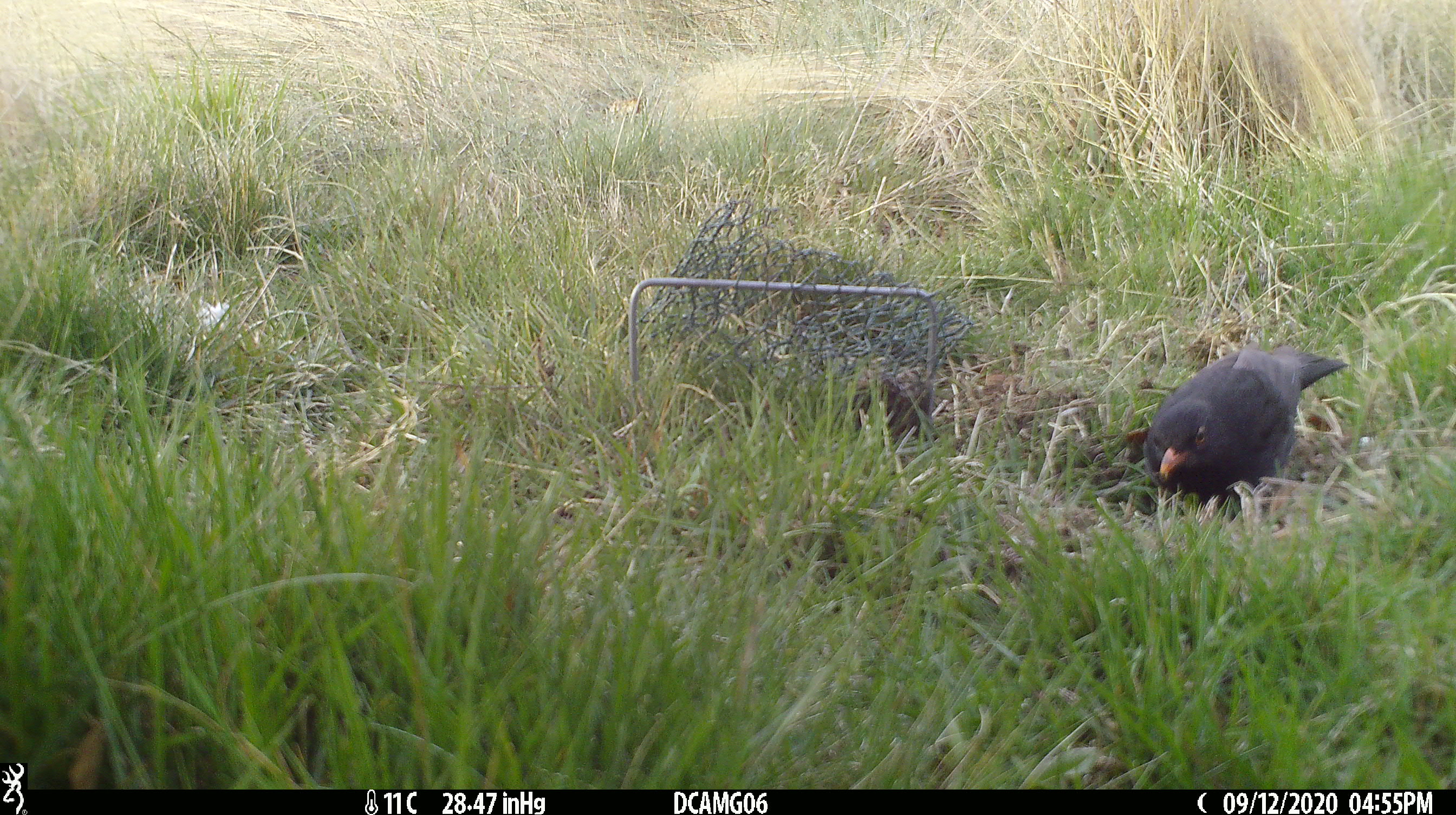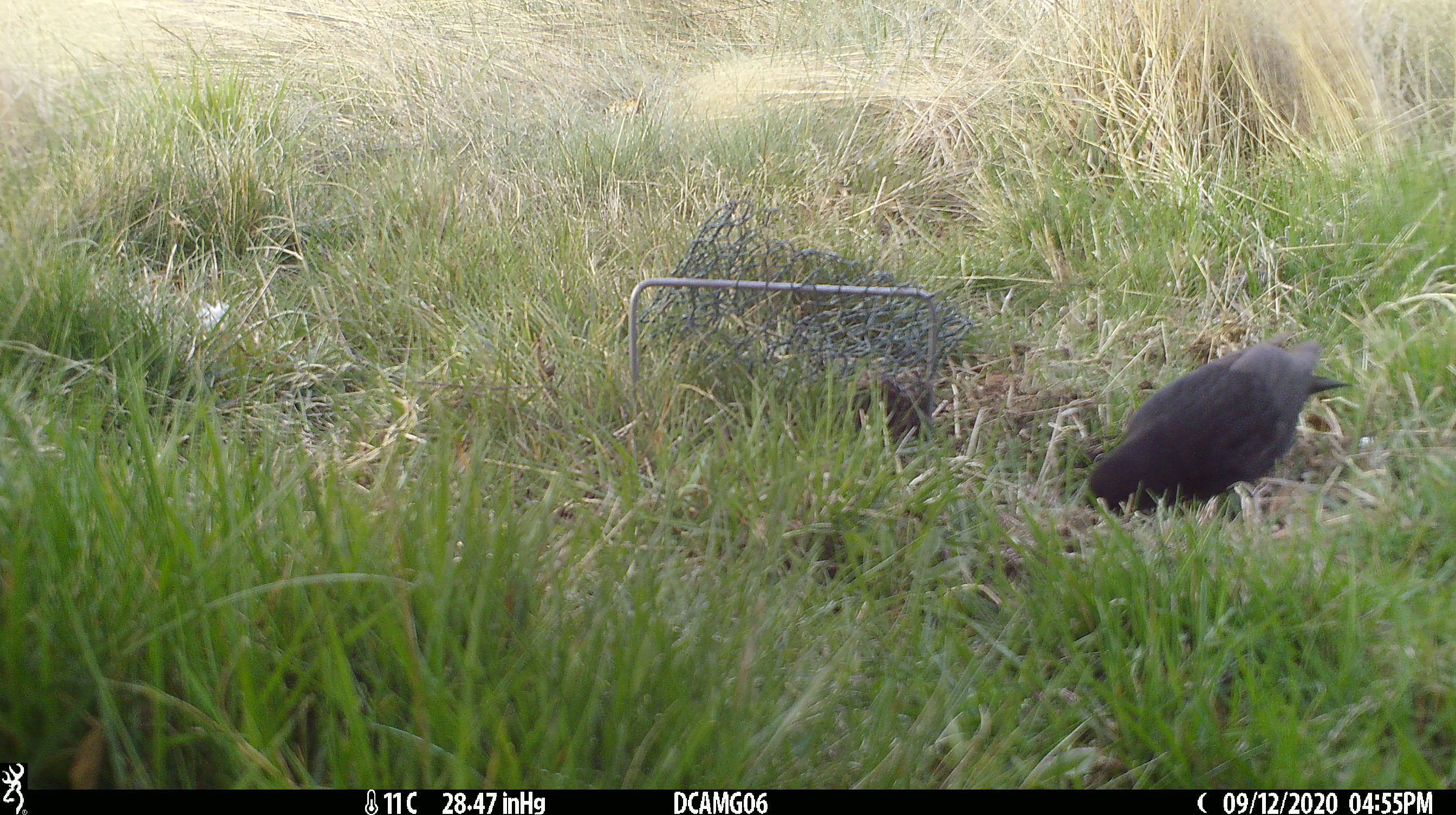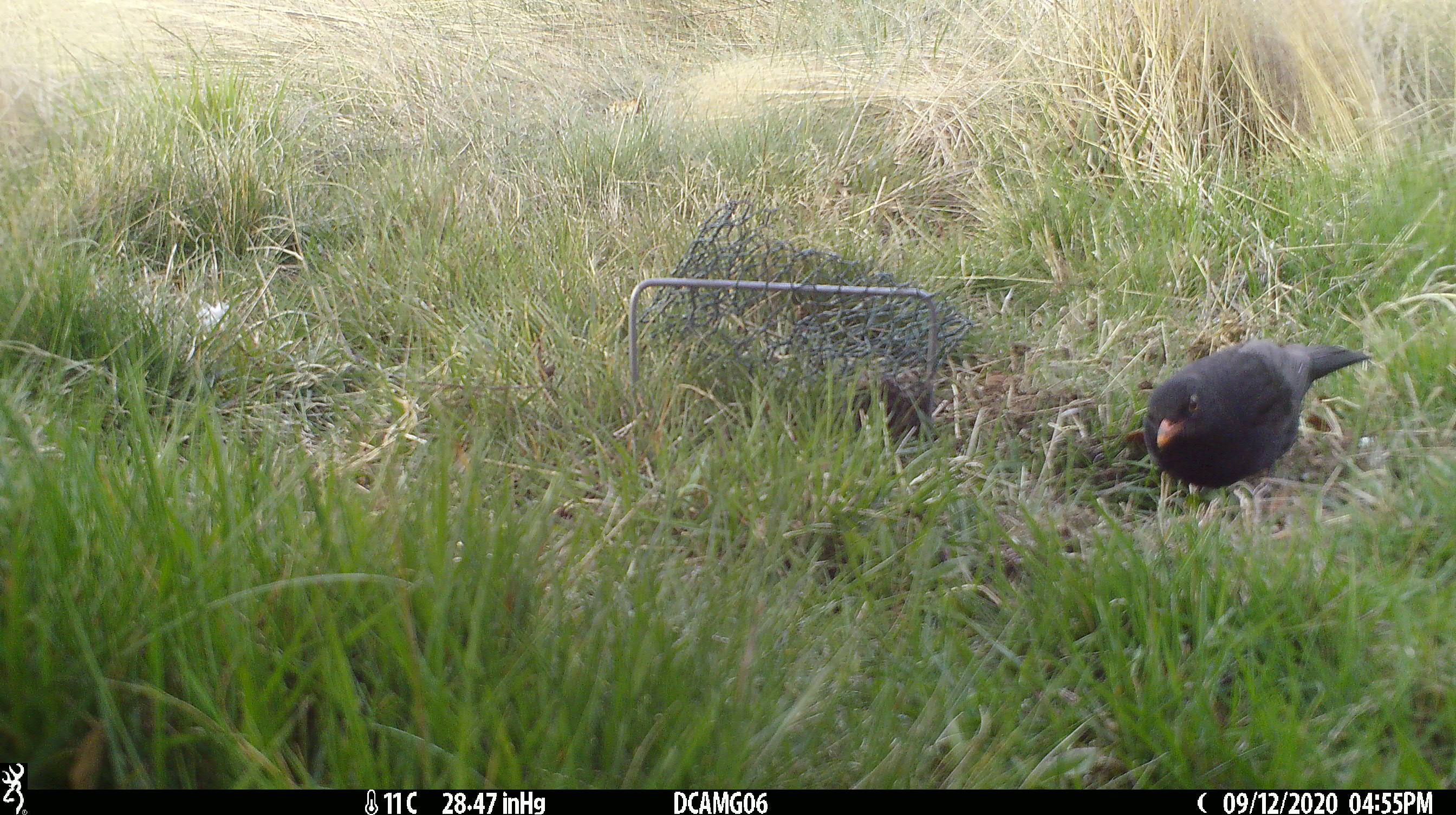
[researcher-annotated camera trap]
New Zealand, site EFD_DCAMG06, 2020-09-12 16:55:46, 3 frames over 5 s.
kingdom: Animalia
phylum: Chordata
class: Aves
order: Passeriformes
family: Turdidae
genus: Turdus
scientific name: Turdus merula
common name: eurasian blackbird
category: blackbird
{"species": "blackbird (eurasian blackbird) (Turdus merula)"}